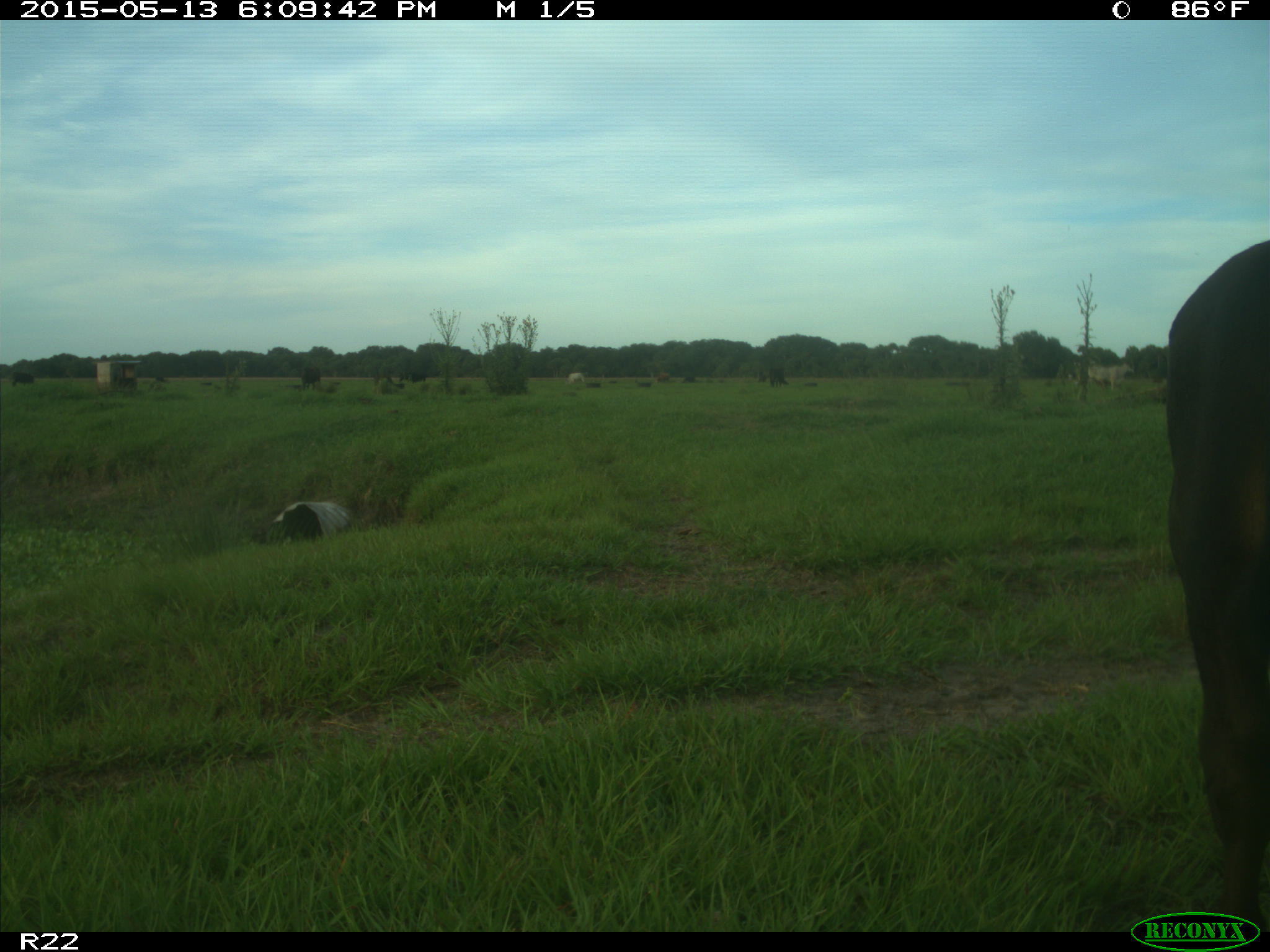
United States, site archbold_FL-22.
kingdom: Animalia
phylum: Chordata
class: Mammalia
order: Artiodactyla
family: Bovidae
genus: Bos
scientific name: Bos taurus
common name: domestic cow